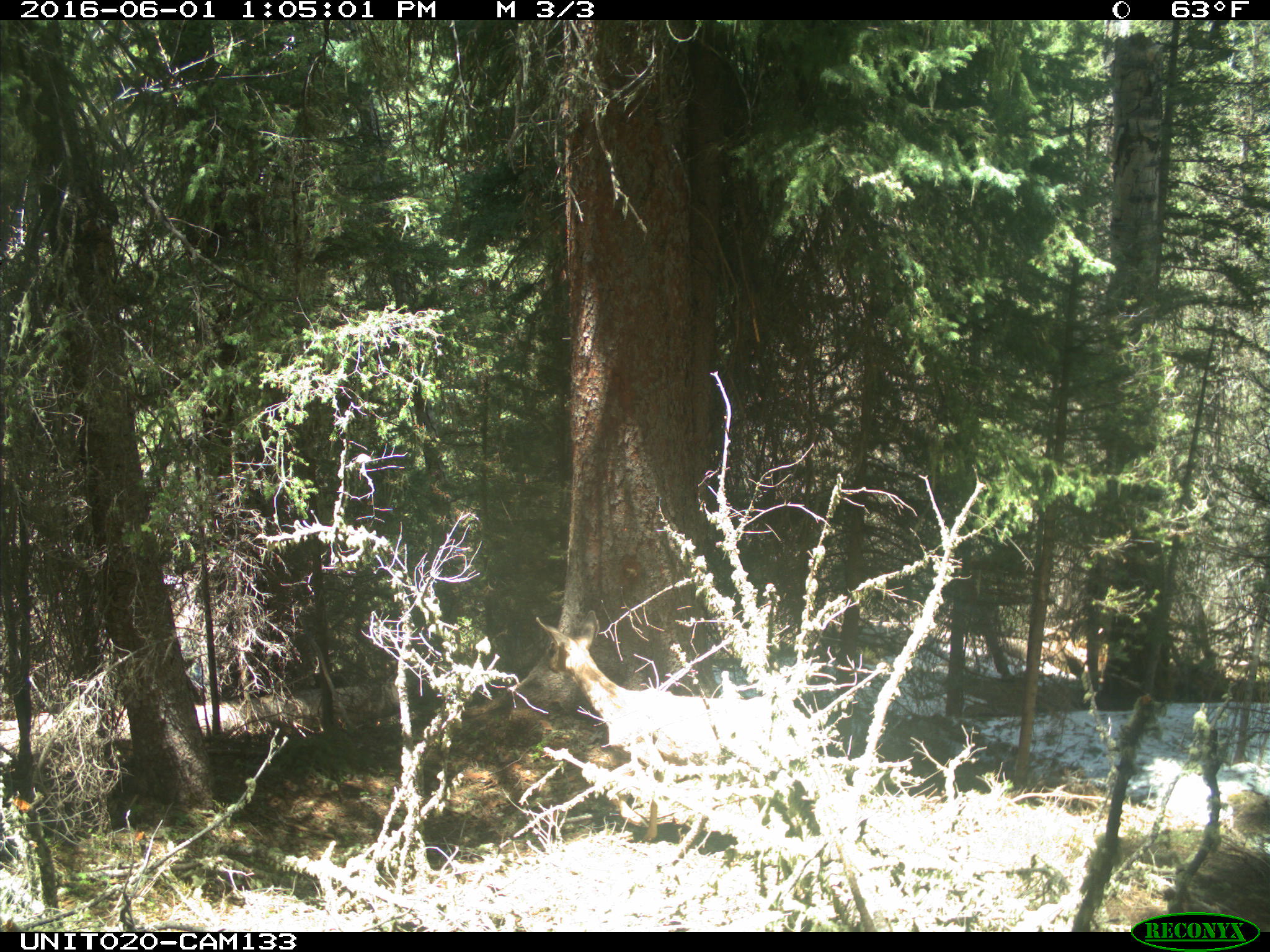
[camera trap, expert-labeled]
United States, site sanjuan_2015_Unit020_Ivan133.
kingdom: Animalia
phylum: Chordata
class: Mammalia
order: Artiodactyla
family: Cervidae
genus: Odocoileus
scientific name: Odocoileus hemionus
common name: mule deer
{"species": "Odocoileus hemionus (mule deer)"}